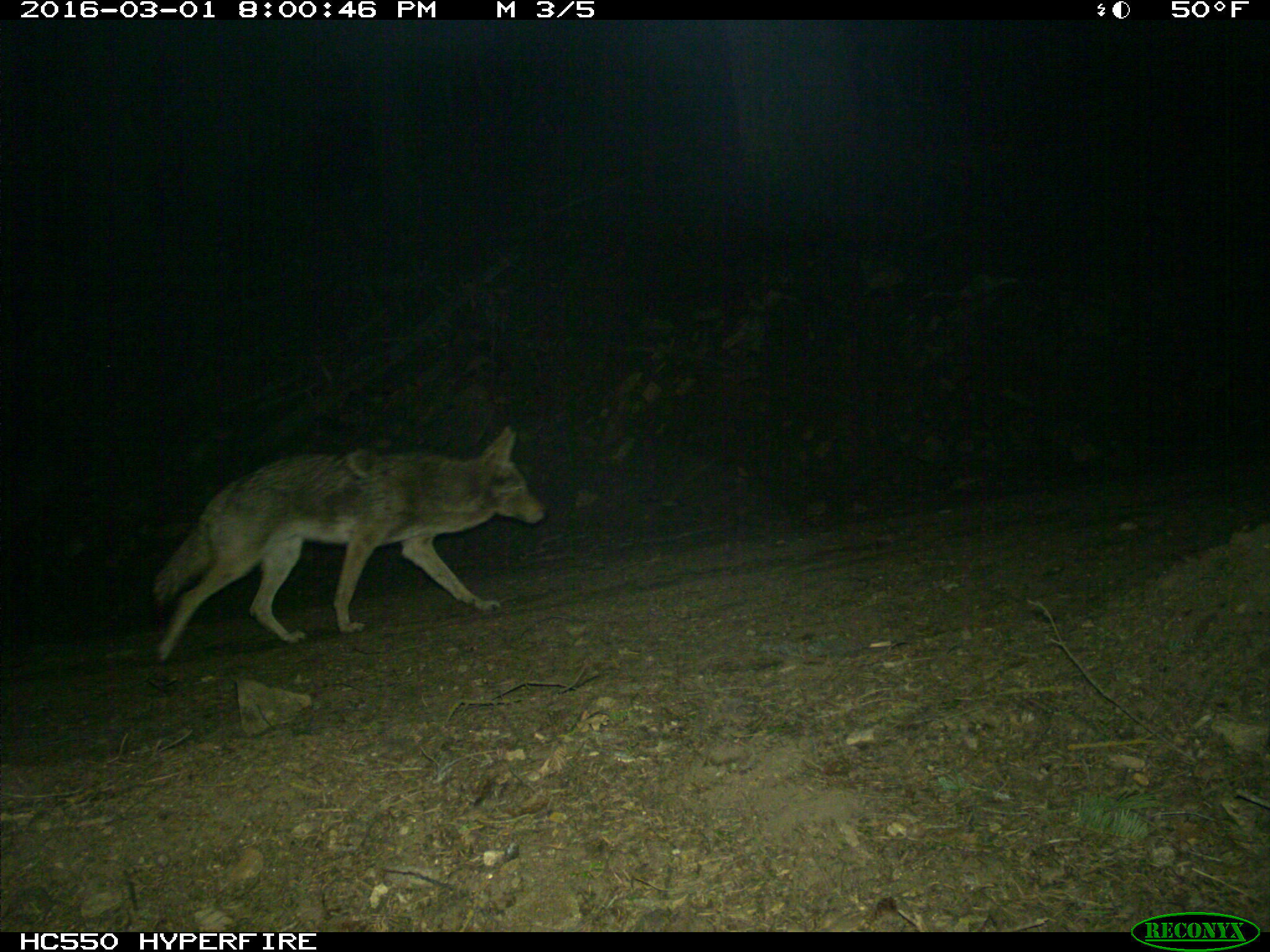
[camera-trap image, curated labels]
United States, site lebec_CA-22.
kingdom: Animalia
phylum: Chordata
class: Mammalia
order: Carnivora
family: Canidae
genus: Canis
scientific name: Canis latrans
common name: coyote